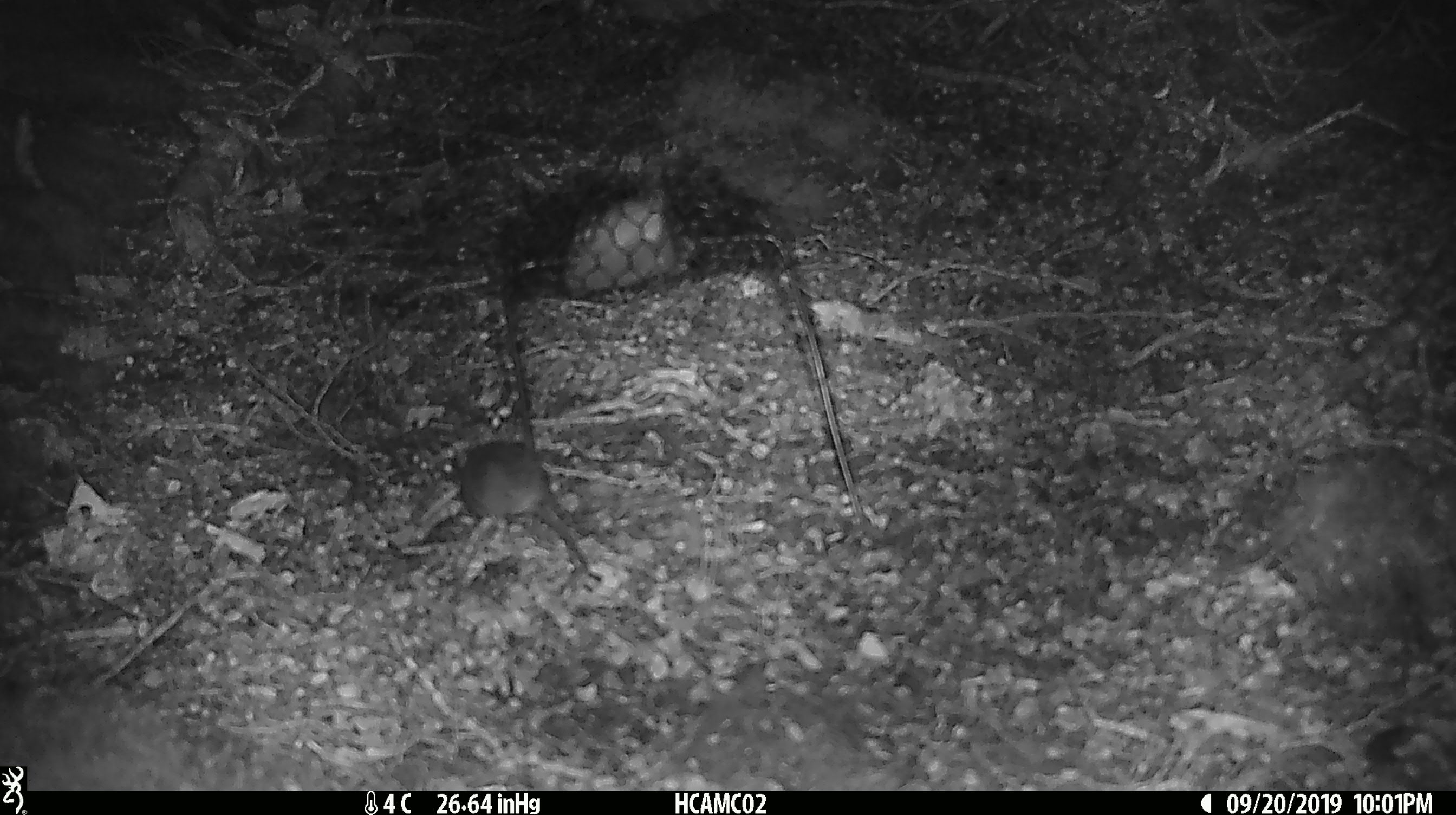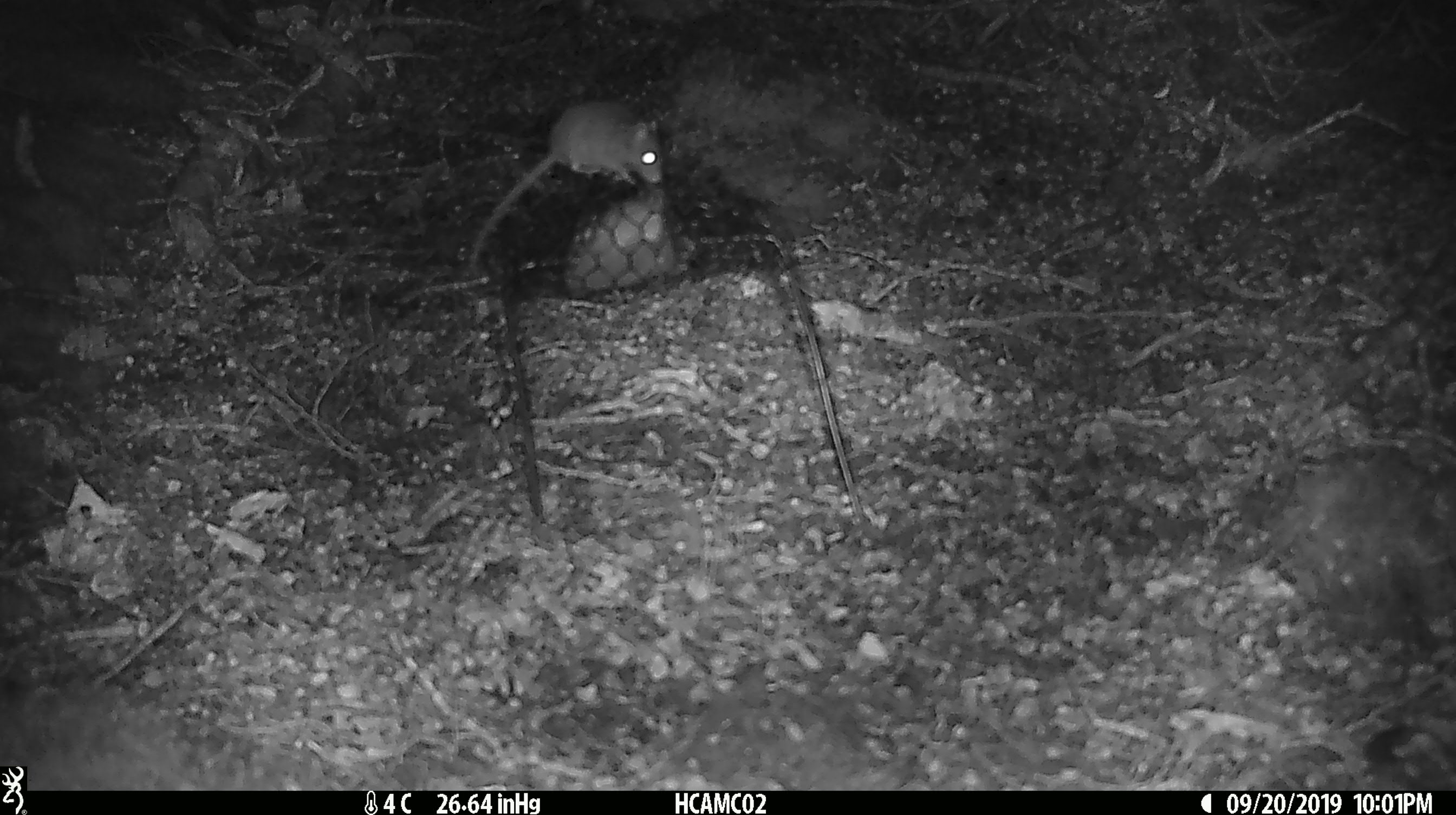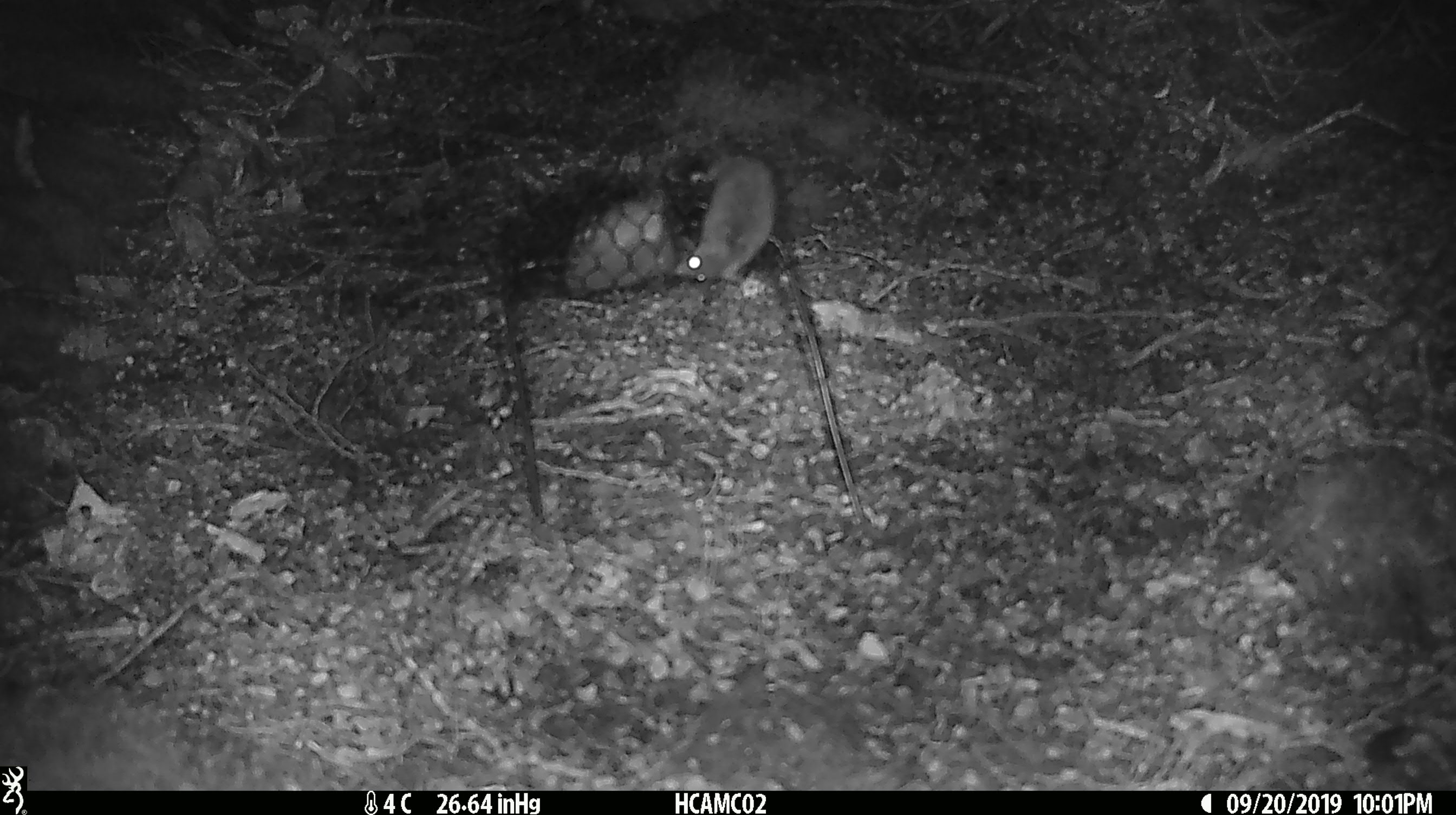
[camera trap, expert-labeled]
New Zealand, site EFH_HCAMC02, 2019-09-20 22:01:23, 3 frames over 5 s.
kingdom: Animalia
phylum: Chordata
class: Mammalia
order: Rodentia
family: Muridae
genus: Mus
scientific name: Mus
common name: mouse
Mouse (Mus).